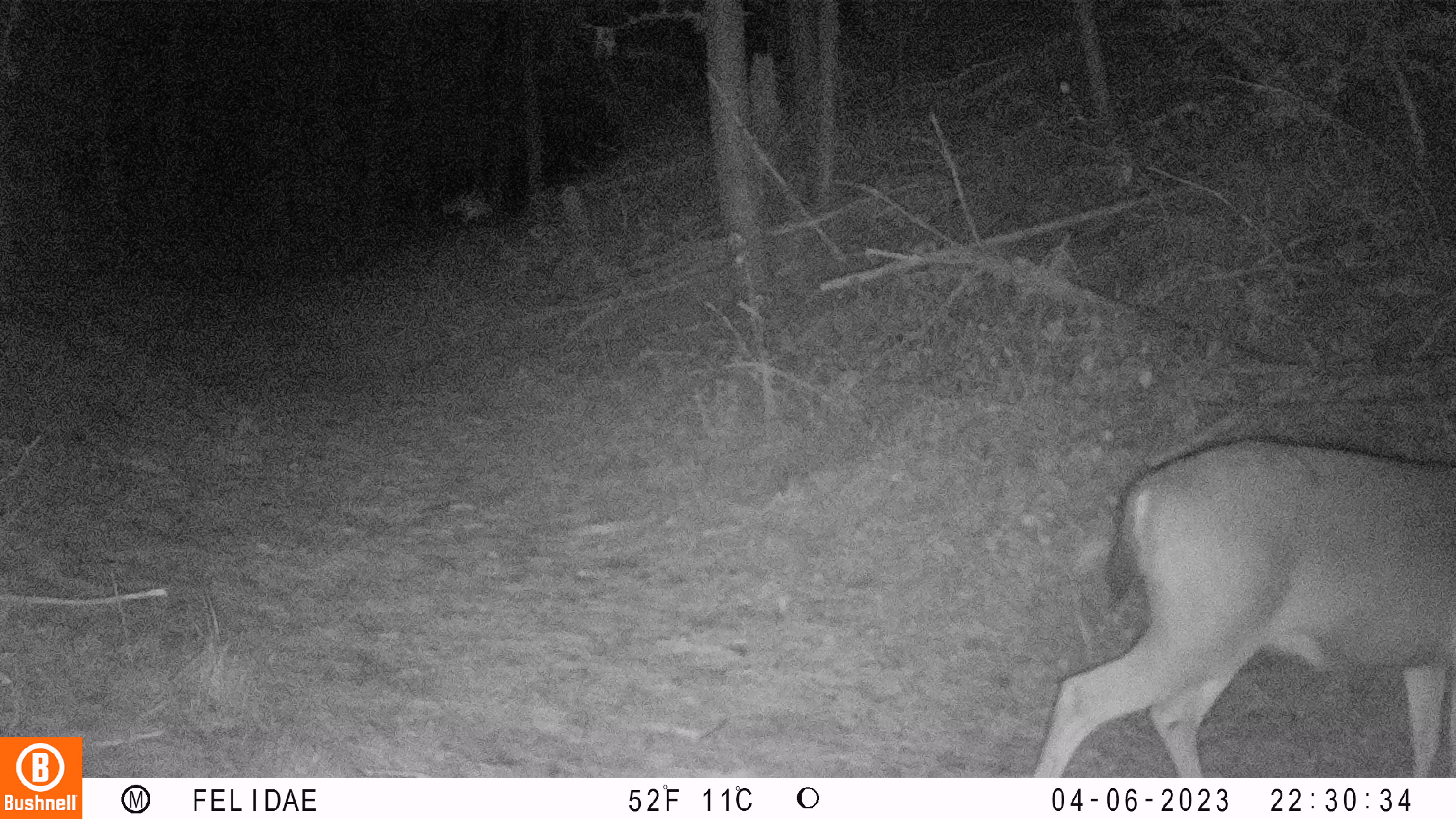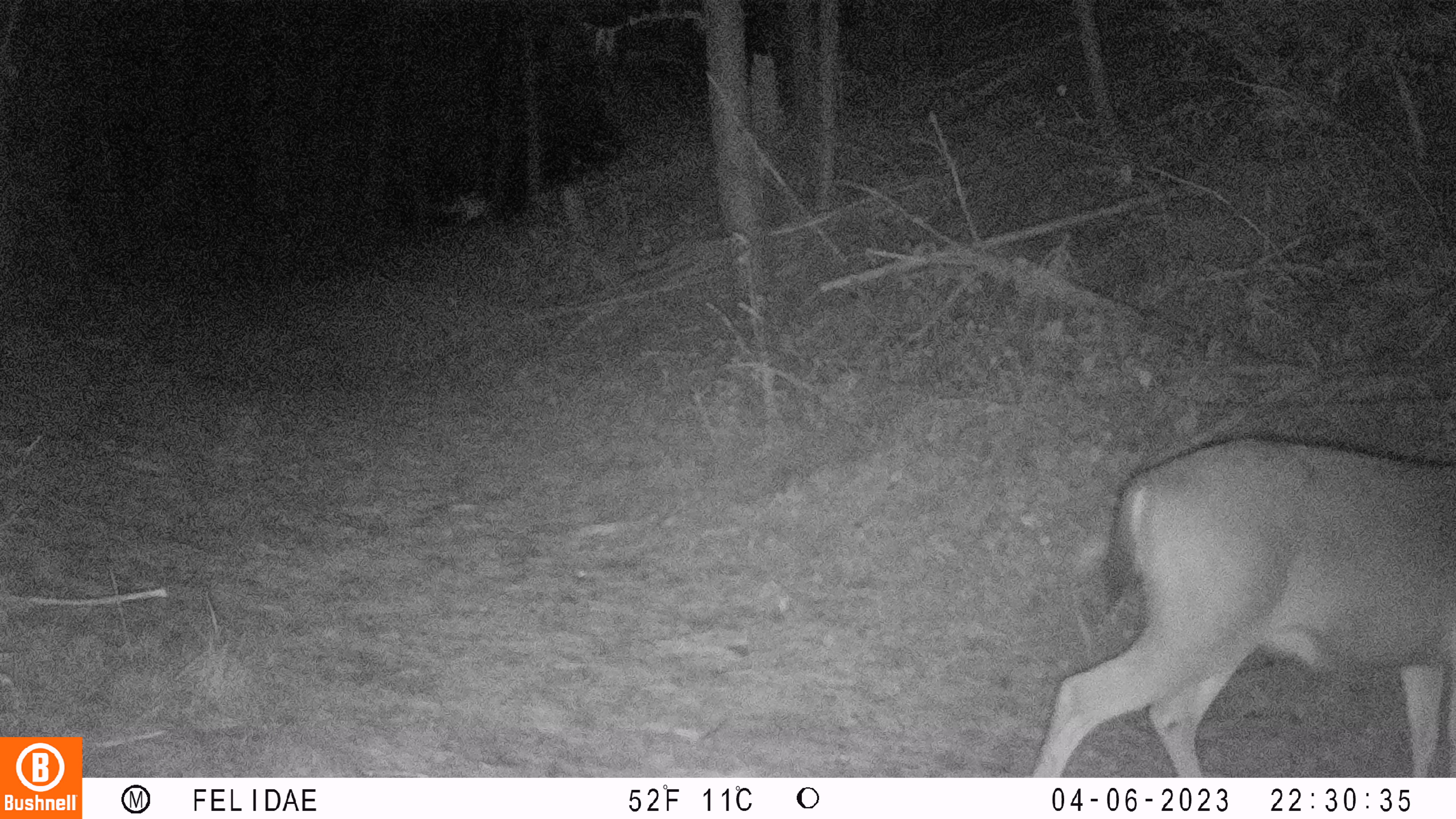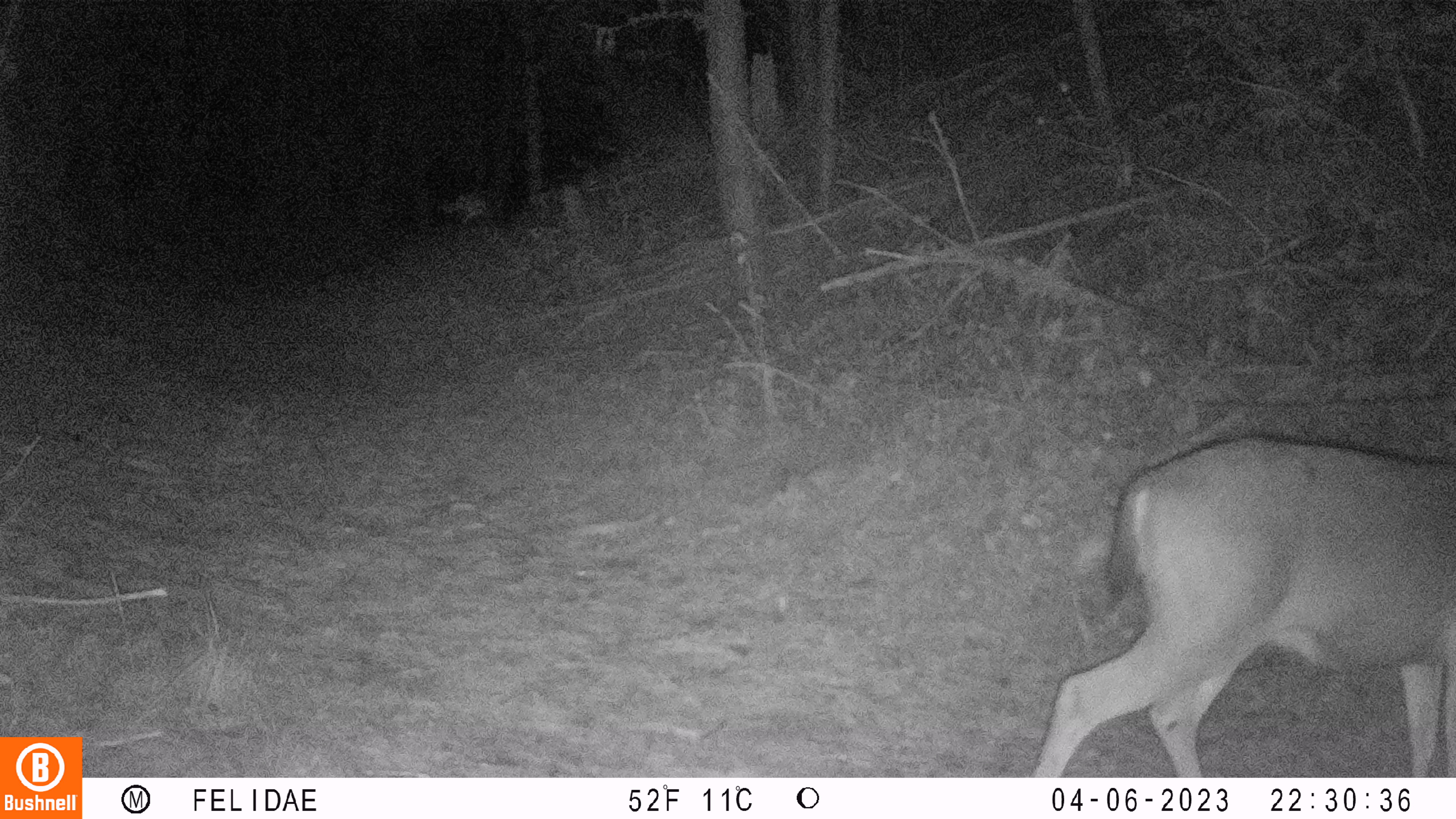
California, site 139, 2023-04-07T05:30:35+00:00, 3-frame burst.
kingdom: Animalia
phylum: Chordata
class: Mammalia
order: Artiodactyla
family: Cervidae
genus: Odocoileus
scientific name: Odocoileus hemionus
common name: mule deer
Mule deer (Odocoileus hemionus).